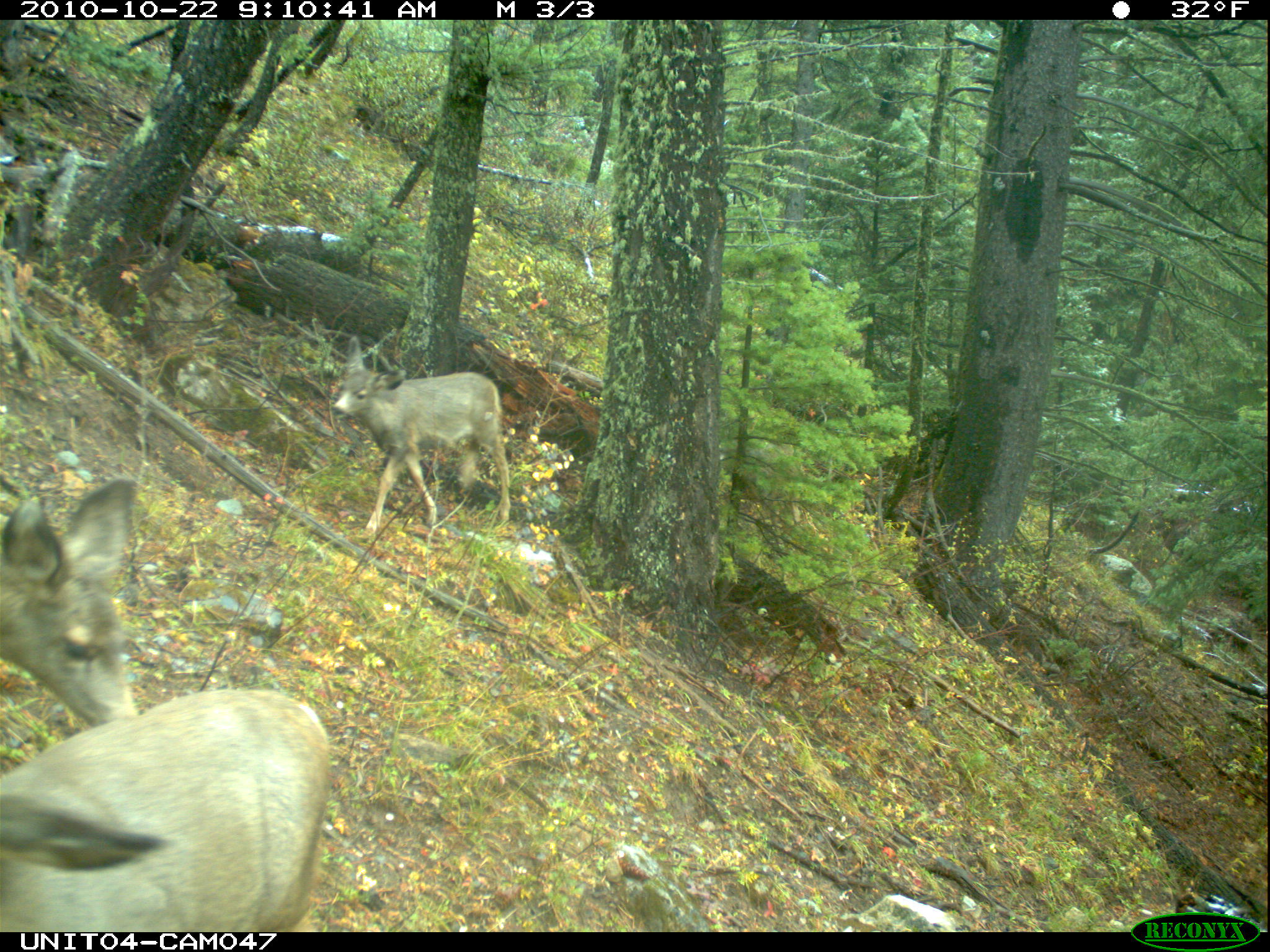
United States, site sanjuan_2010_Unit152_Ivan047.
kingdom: Animalia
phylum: Chordata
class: Mammalia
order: Artiodactyla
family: Cervidae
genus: Odocoileus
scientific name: Odocoileus hemionus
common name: mule deer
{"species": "Odocoileus hemionus (mule deer)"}